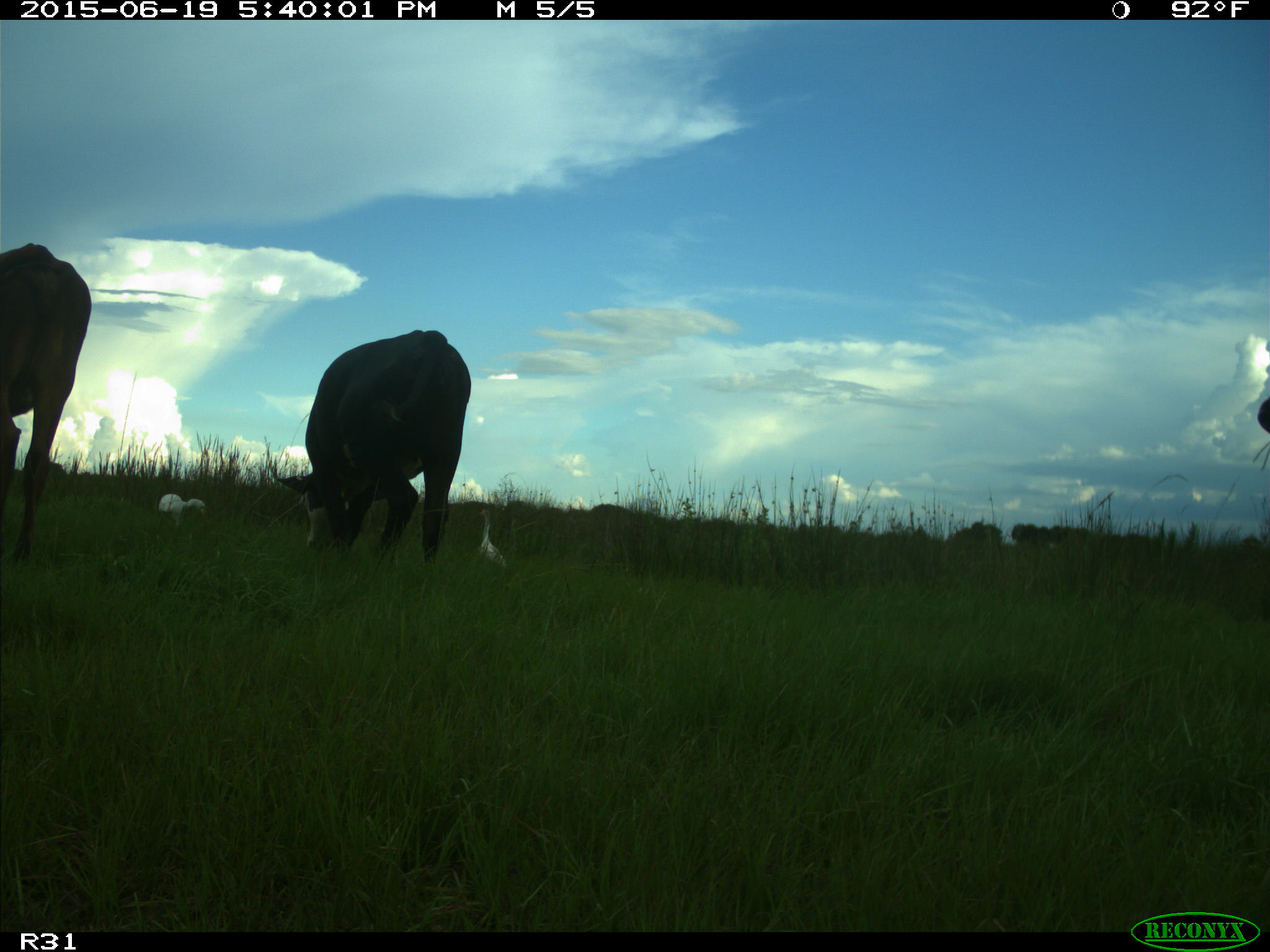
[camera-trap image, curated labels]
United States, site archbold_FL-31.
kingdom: Animalia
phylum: Chordata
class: Mammalia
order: Artiodactyla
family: Bovidae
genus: Bos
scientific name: Bos taurus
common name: domestic cow